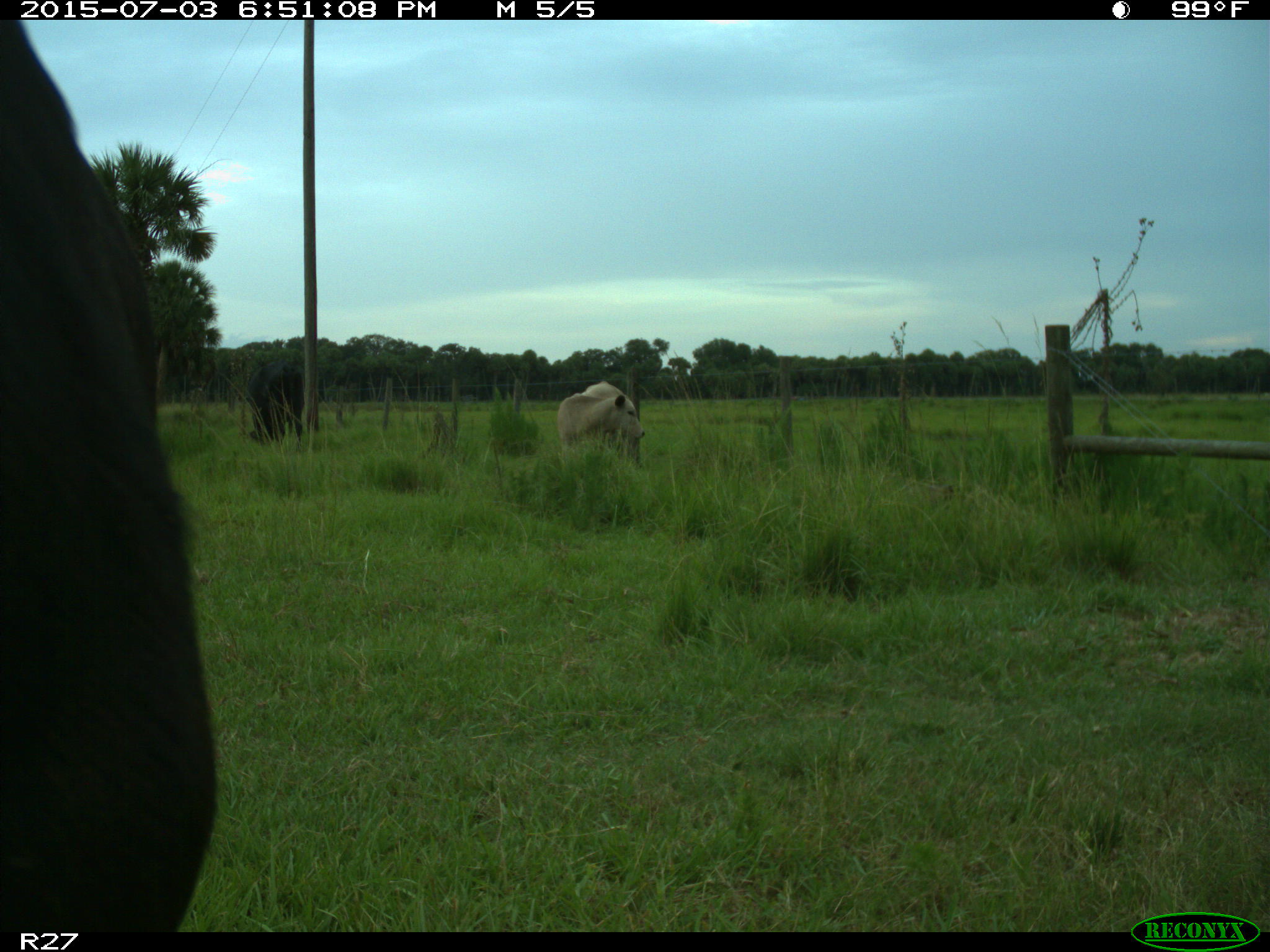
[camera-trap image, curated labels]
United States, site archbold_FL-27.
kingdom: Animalia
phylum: Chordata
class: Mammalia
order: Artiodactyla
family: Bovidae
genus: Bos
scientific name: Bos taurus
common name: domestic cow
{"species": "Bos taurus (domestic cow)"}